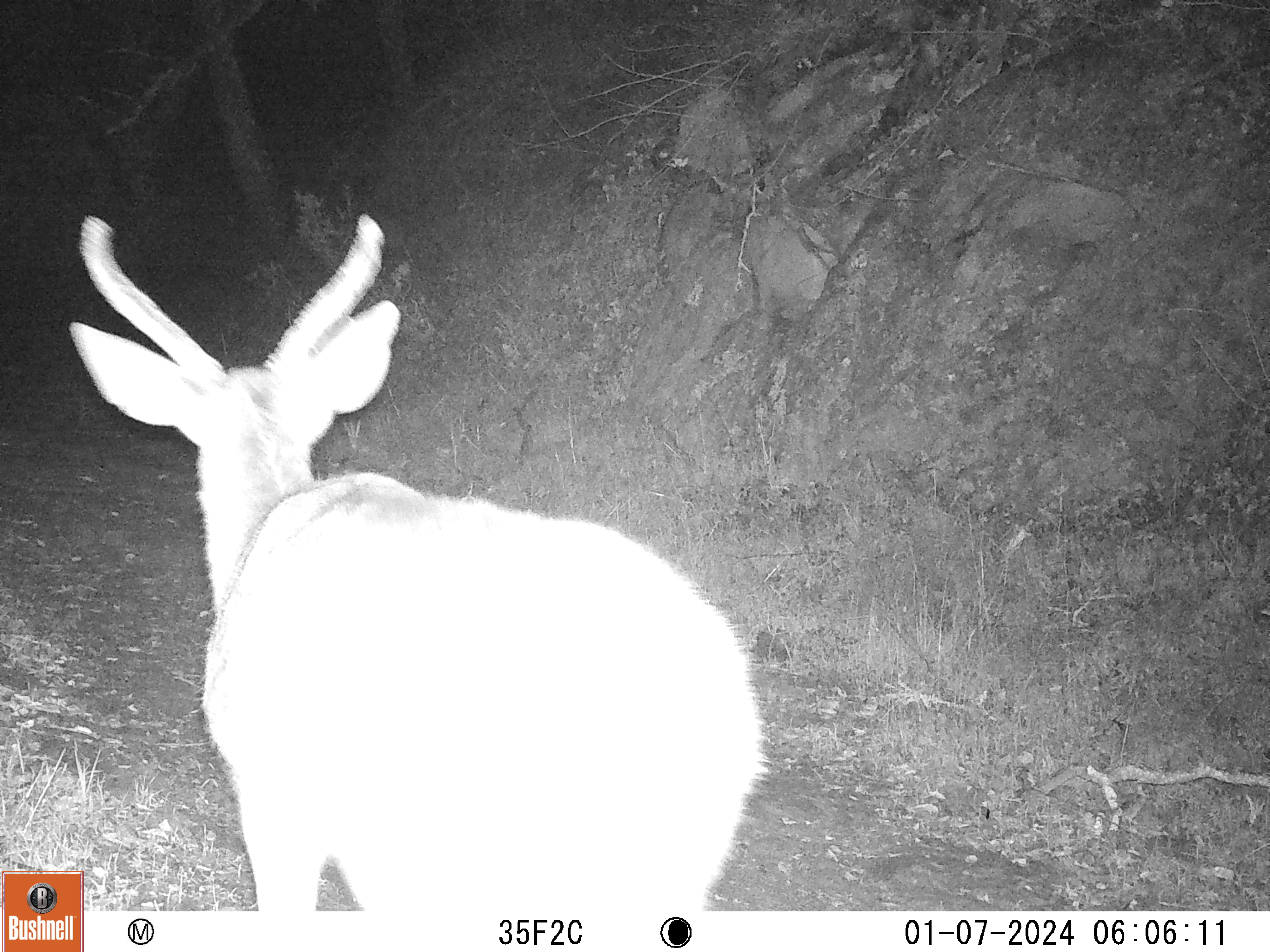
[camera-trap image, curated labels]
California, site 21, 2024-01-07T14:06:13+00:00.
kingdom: Animalia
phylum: Chordata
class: Mammalia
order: Artiodactyla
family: Cervidae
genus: Odocoileus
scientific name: Odocoileus hemionus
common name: mule deer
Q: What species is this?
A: Mule deer (Odocoileus hemionus).